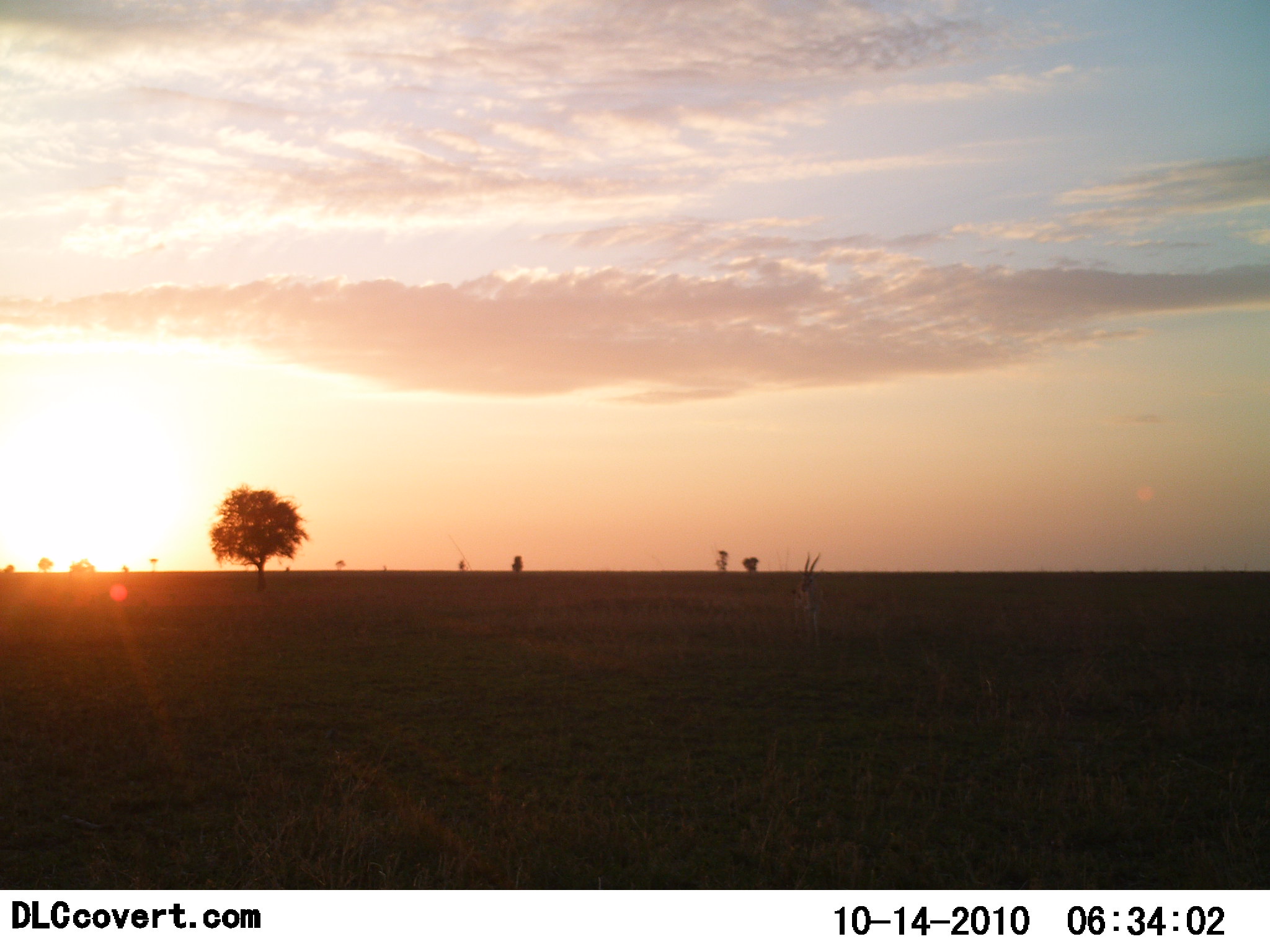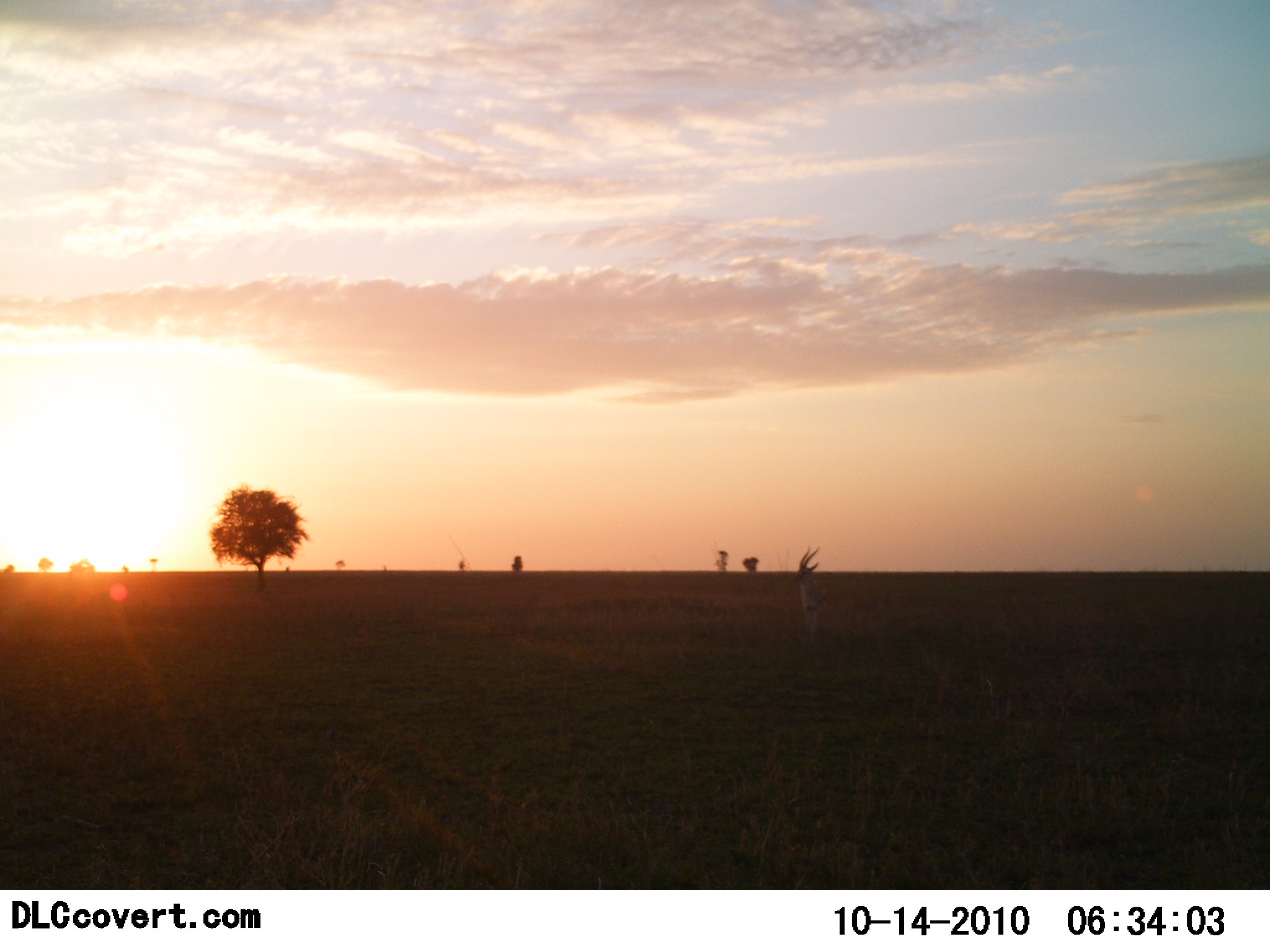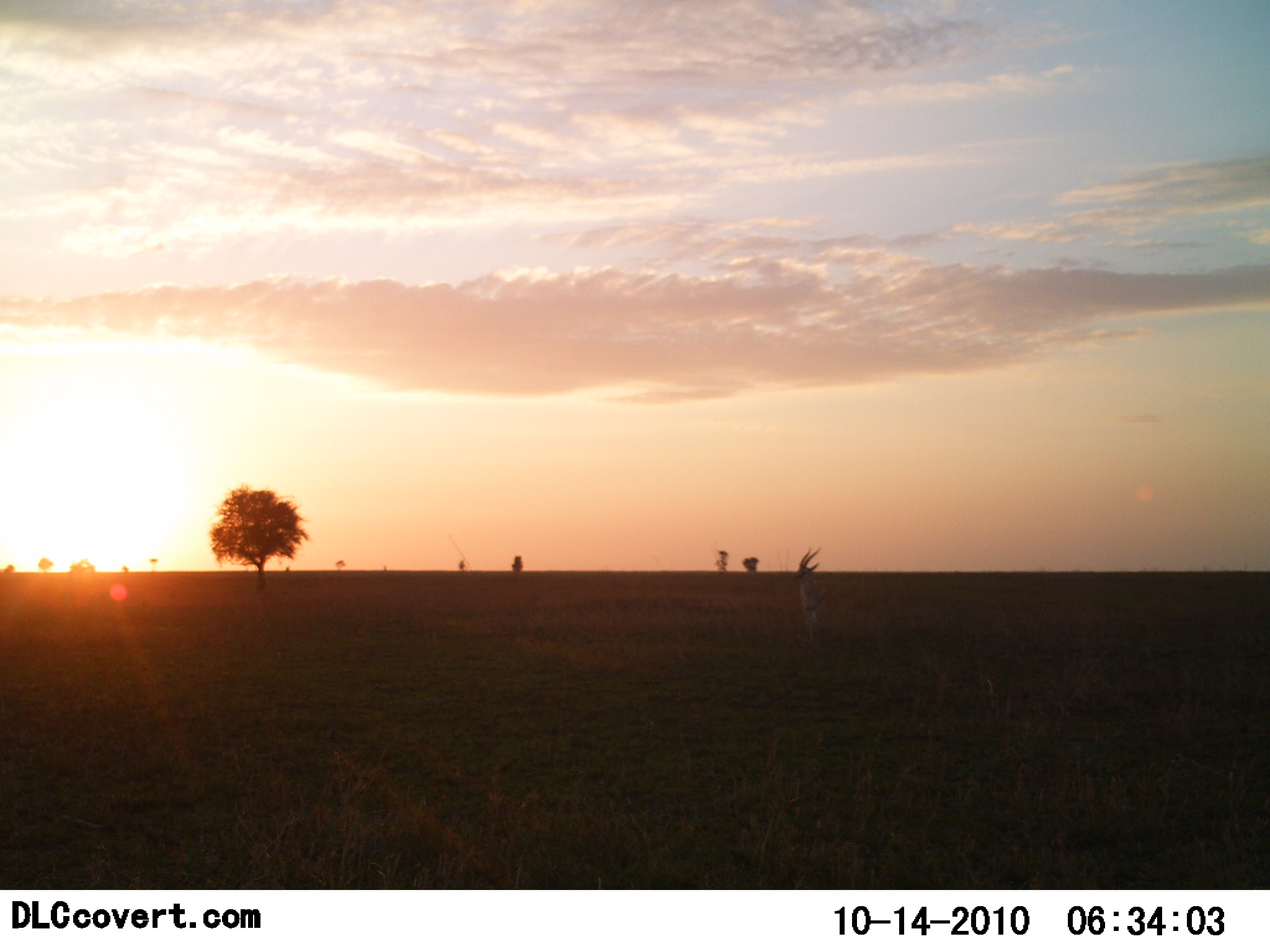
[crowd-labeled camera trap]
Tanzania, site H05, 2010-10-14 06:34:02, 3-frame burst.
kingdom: Animalia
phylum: Chordata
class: Mammalia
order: Artiodactyla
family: Bovidae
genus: Eudorcas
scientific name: Eudorcas thomsonii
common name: thomson's gazelle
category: gazellethomsons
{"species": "gazellethomsons (thomson's gazelle) (Eudorcas thomsonii)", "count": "1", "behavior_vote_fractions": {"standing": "85%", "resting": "0%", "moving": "15%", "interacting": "0%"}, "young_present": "0%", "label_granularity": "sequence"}